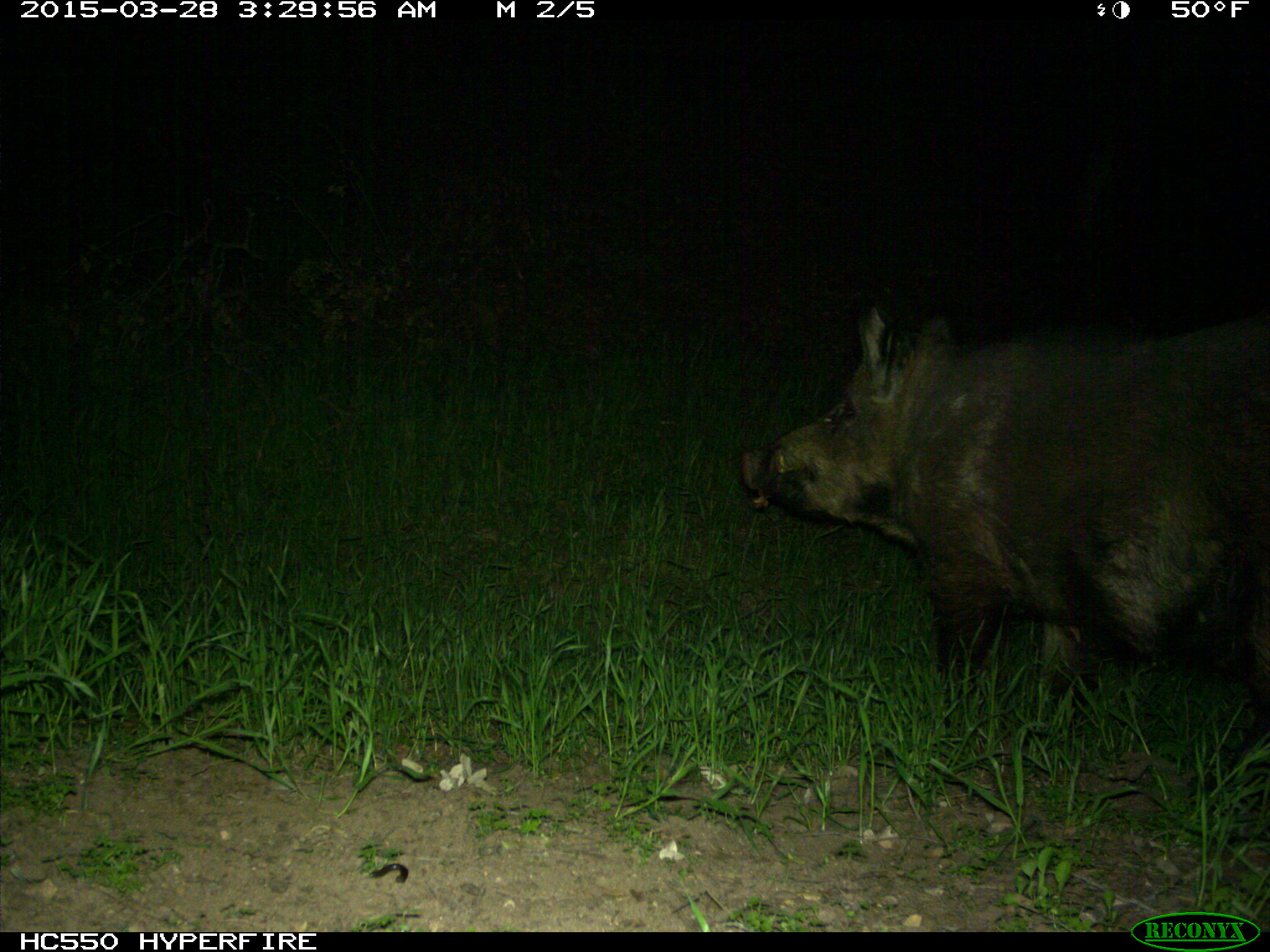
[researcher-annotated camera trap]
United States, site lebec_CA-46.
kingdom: Animalia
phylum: Chordata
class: Mammalia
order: Artiodactyla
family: Suidae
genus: Sus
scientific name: Sus scrofa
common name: wild boar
Sus scrofa (wild boar).